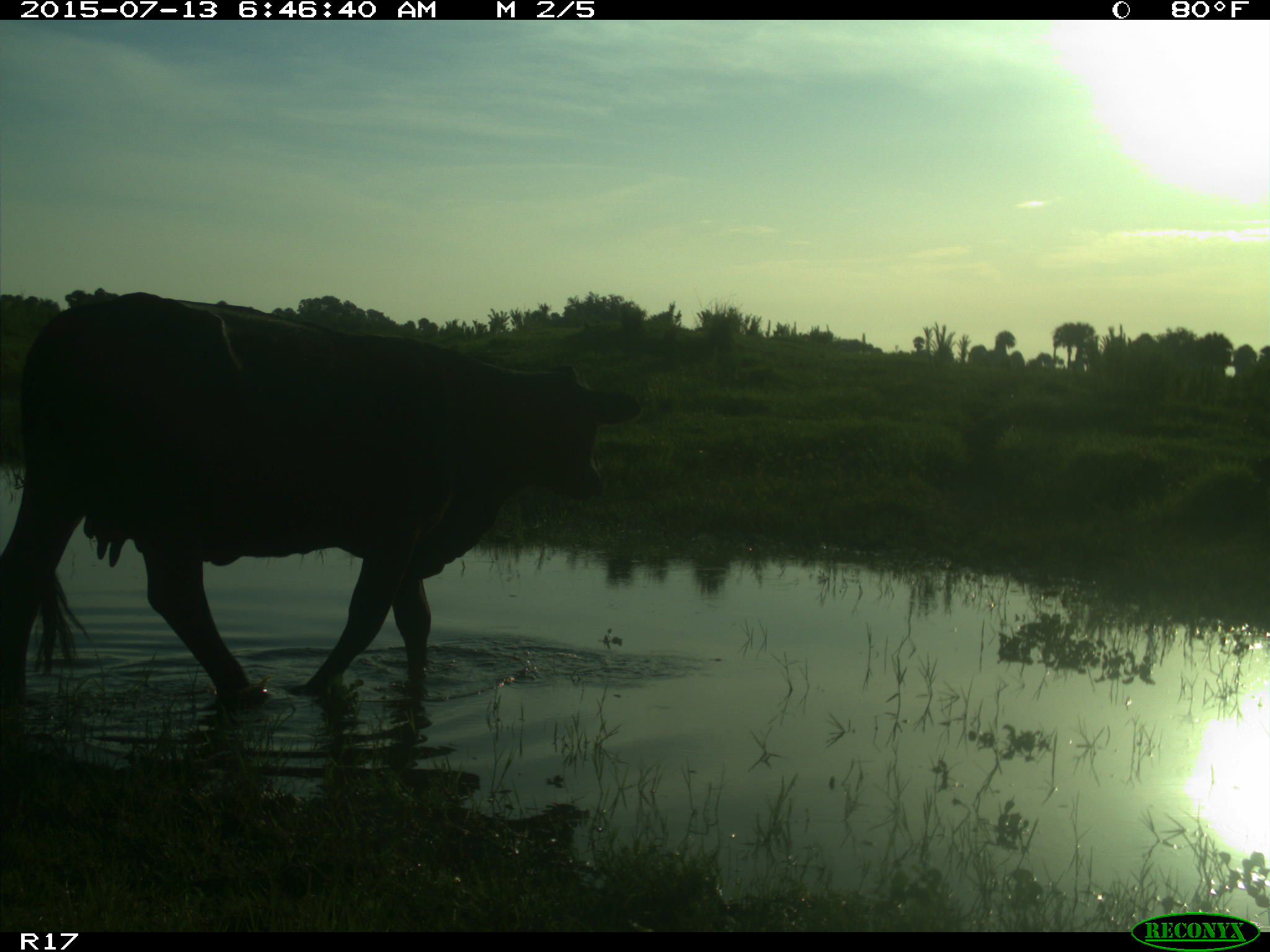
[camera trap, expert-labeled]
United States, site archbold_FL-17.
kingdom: Animalia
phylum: Chordata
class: Mammalia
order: Artiodactyla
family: Bovidae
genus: Bos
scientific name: Bos taurus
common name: domestic cow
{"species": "Bos taurus (domestic cow)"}